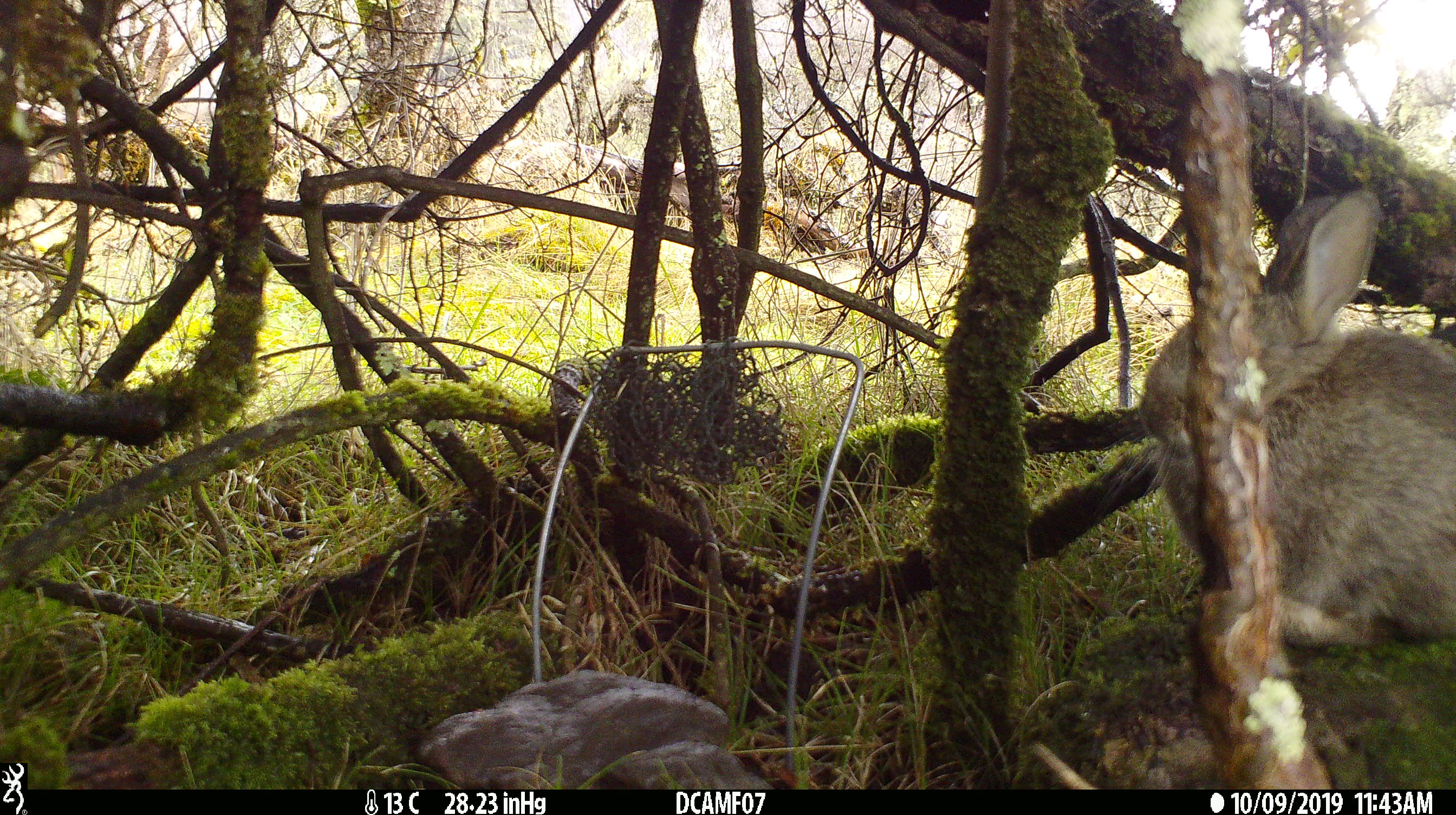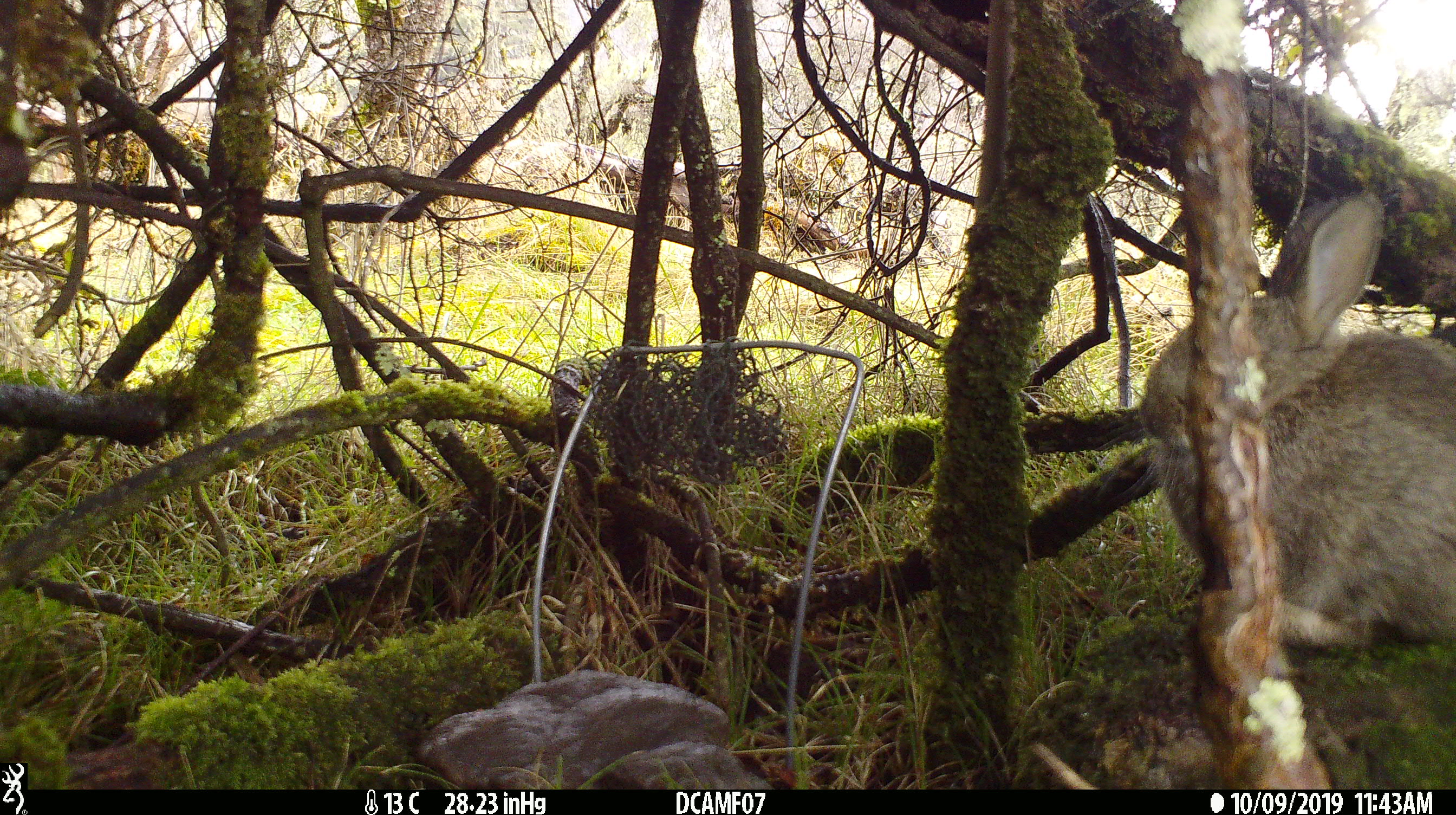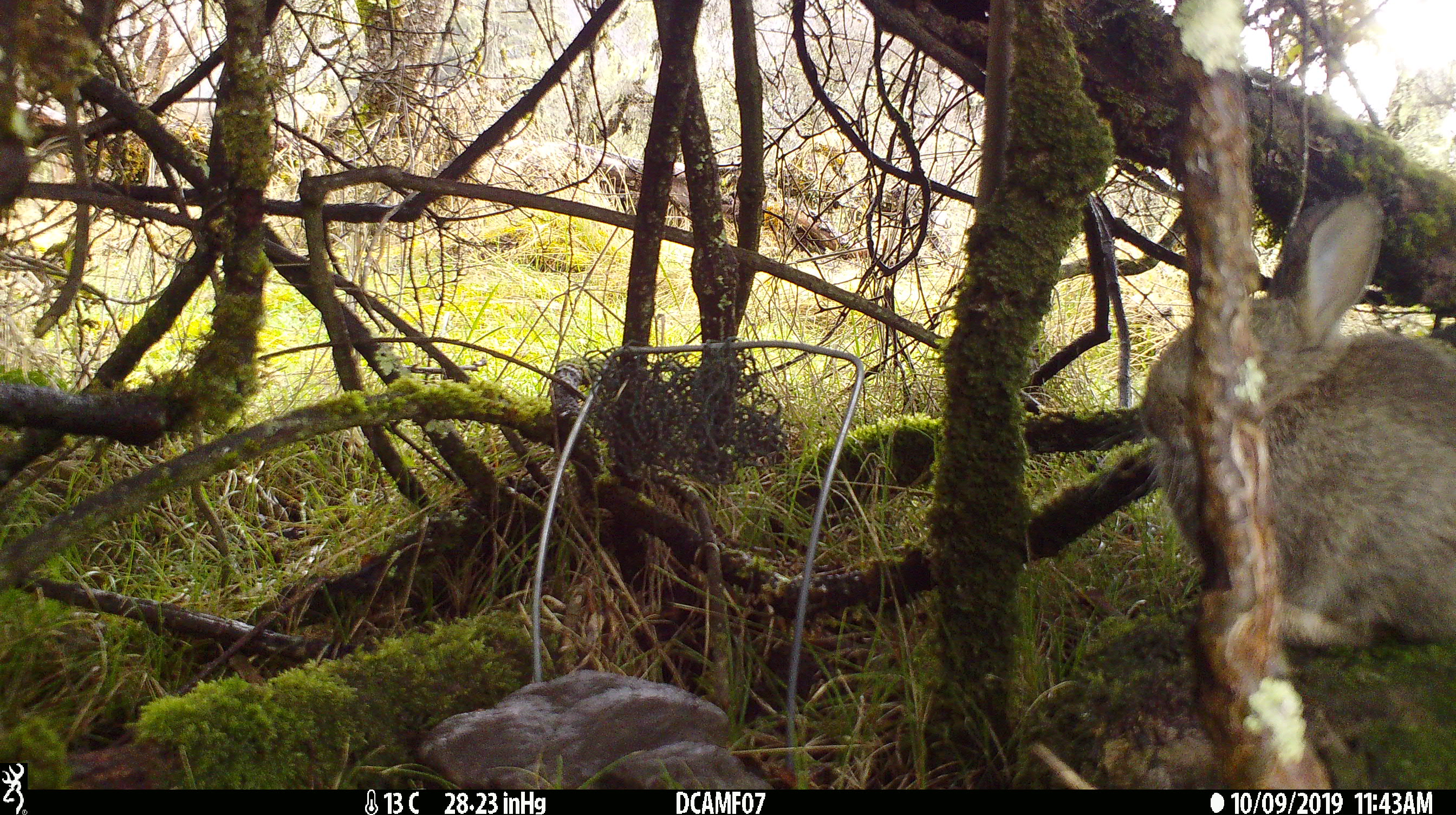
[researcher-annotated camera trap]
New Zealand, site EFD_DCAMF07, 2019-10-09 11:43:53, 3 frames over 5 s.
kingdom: Animalia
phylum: Chordata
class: Mammalia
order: Lagomorpha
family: Leporidae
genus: Oryctolagus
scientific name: Oryctolagus cuniculus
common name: european rabbit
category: rabbit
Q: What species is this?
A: Rabbit (european rabbit) (Oryctolagus cuniculus).